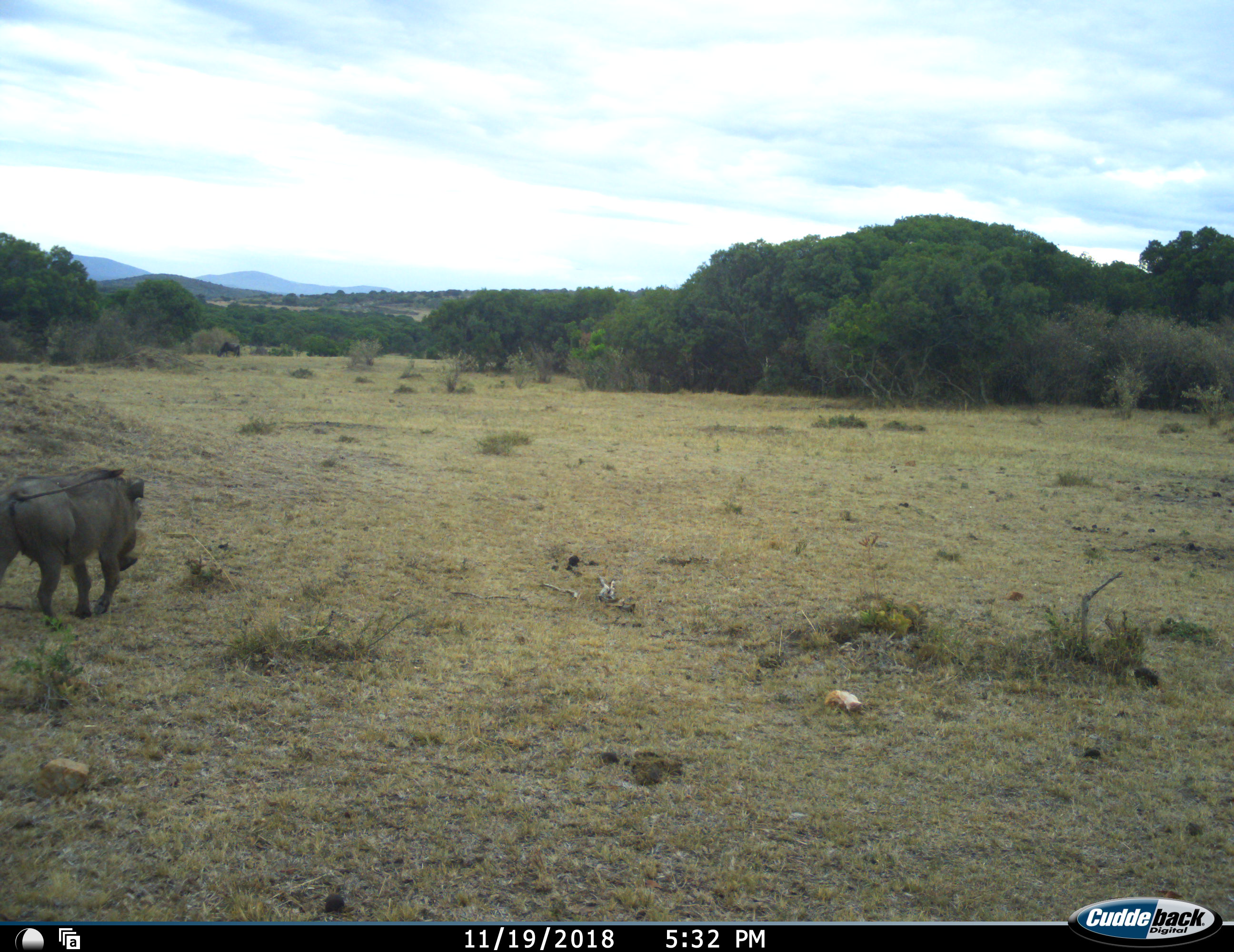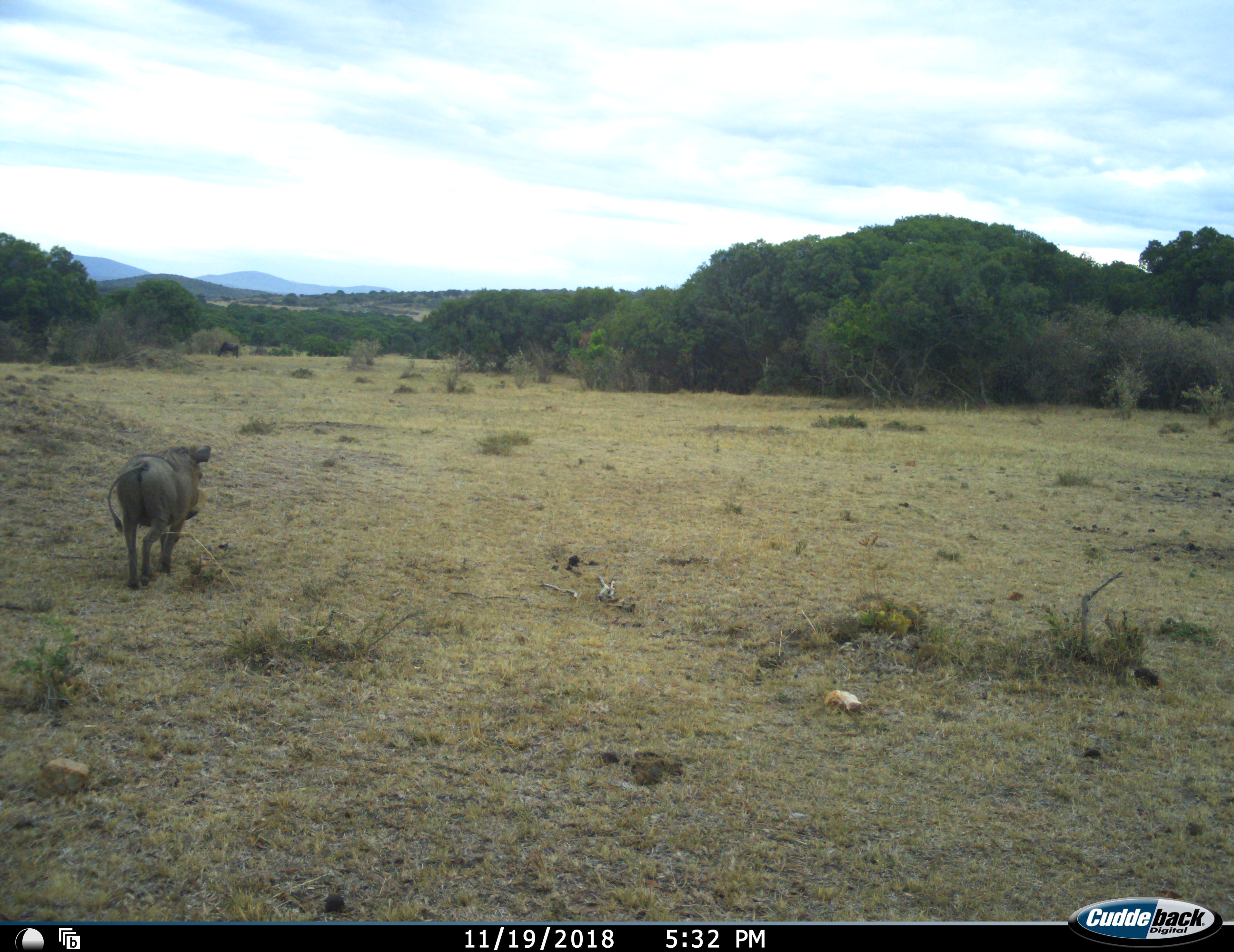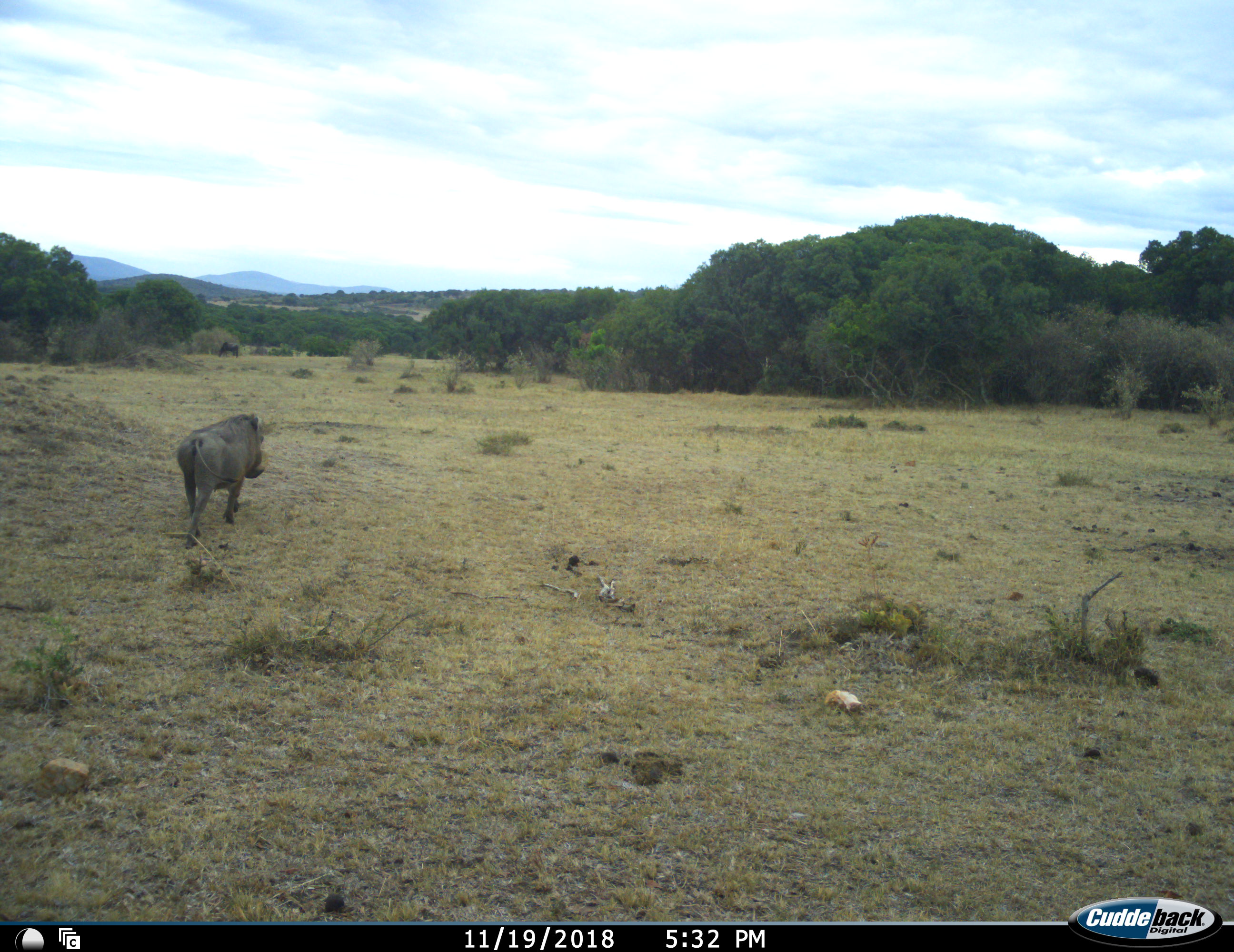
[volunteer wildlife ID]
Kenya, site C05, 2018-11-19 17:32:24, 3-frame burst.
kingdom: Animalia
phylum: Chordata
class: Mammalia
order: Artiodactyla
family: Suidae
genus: Phacochoerus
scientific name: Phacochoerus africanus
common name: warthog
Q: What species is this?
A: Warthog (Phacochoerus africanus).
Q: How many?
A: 1.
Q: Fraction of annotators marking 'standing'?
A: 0%.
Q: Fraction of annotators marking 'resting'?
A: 0%.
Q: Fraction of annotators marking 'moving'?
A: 100%.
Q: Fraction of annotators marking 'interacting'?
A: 0%.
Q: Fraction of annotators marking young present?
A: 0%.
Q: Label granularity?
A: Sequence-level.